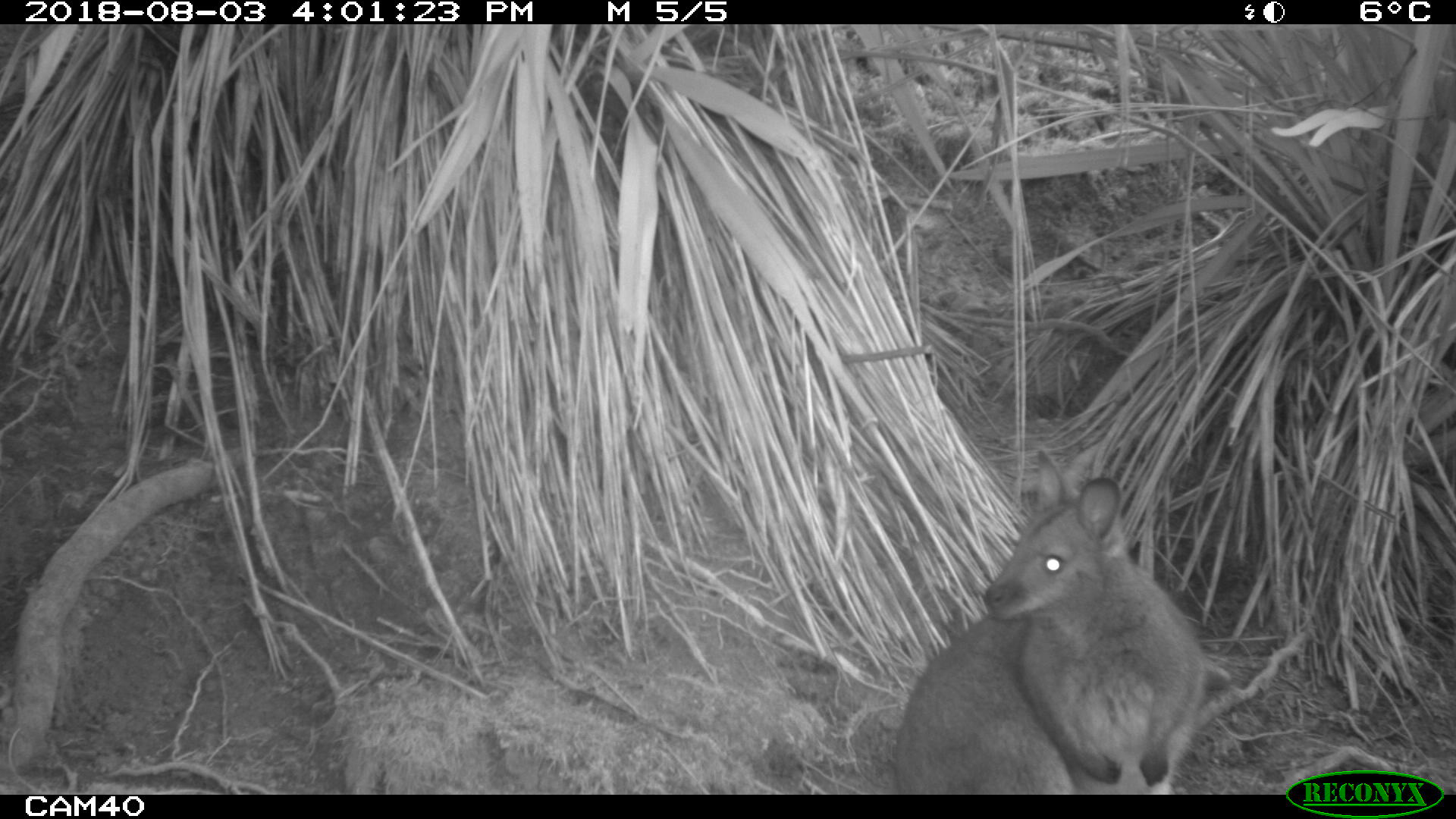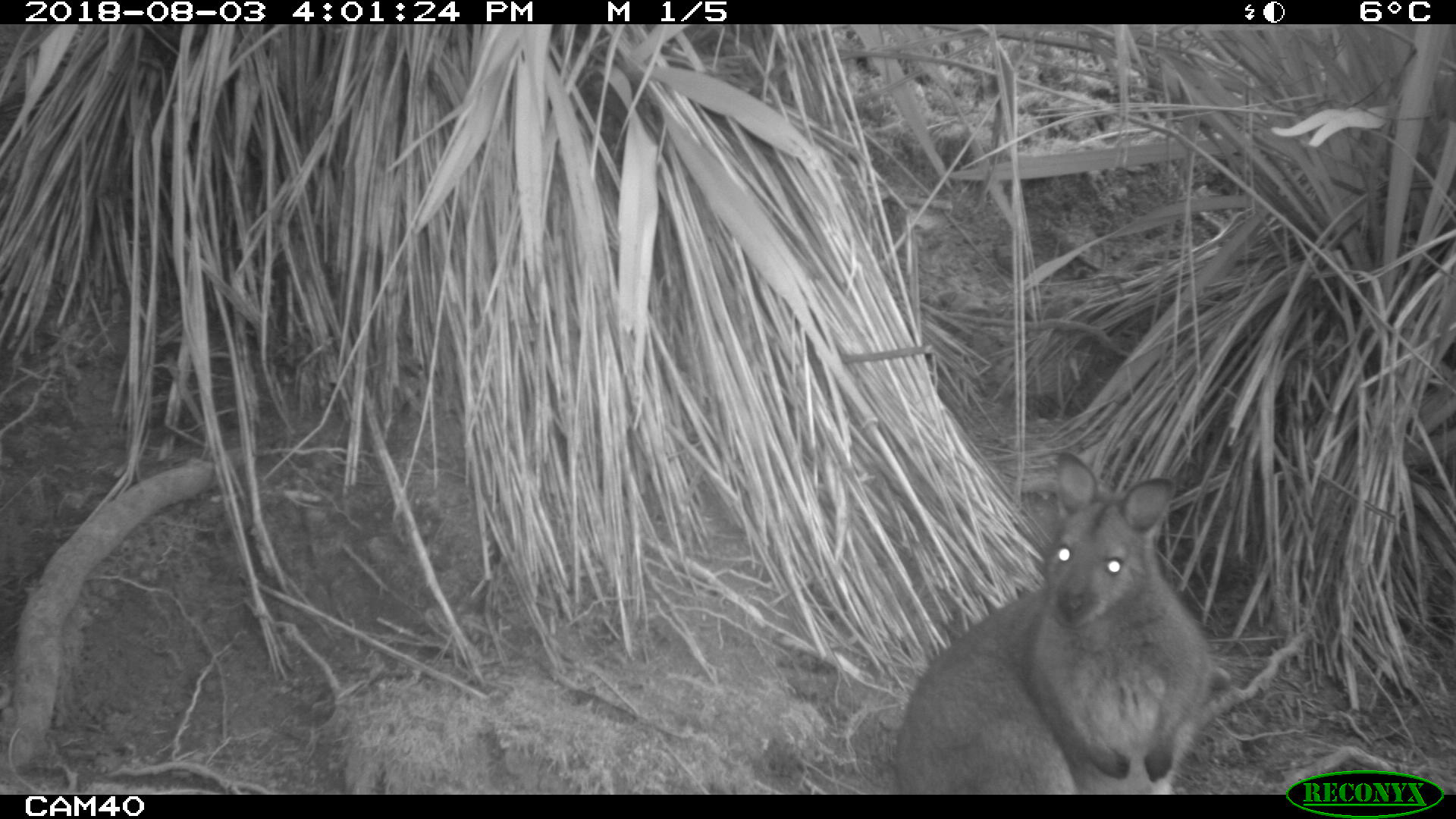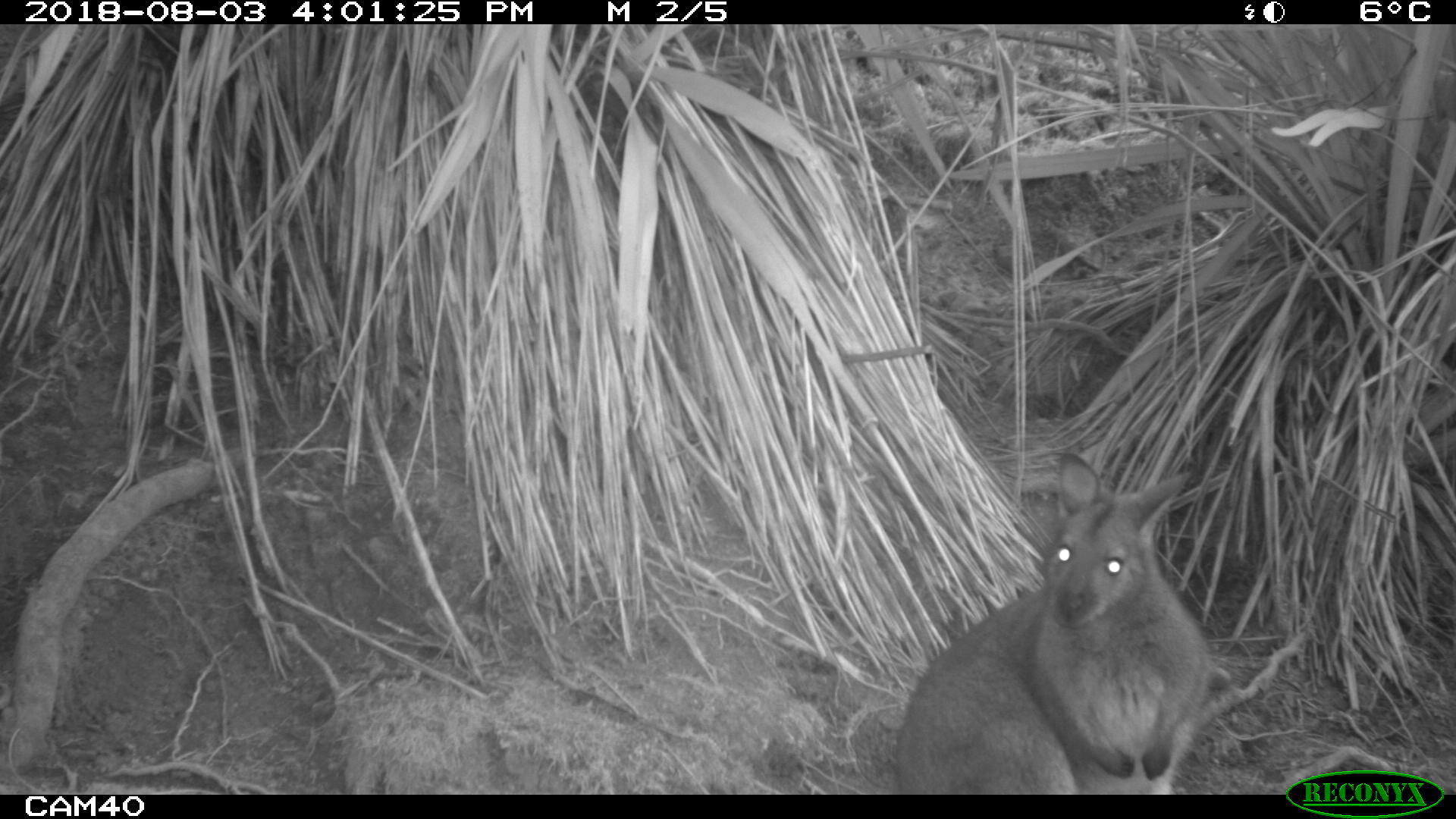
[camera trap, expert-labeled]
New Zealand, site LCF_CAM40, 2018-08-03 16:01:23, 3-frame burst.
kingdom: Animalia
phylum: Chordata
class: Mammalia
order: Diprotodontia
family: Macropodidae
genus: Notamacropus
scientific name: Notamacropus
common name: wallaby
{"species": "wallaby (Notamacropus)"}